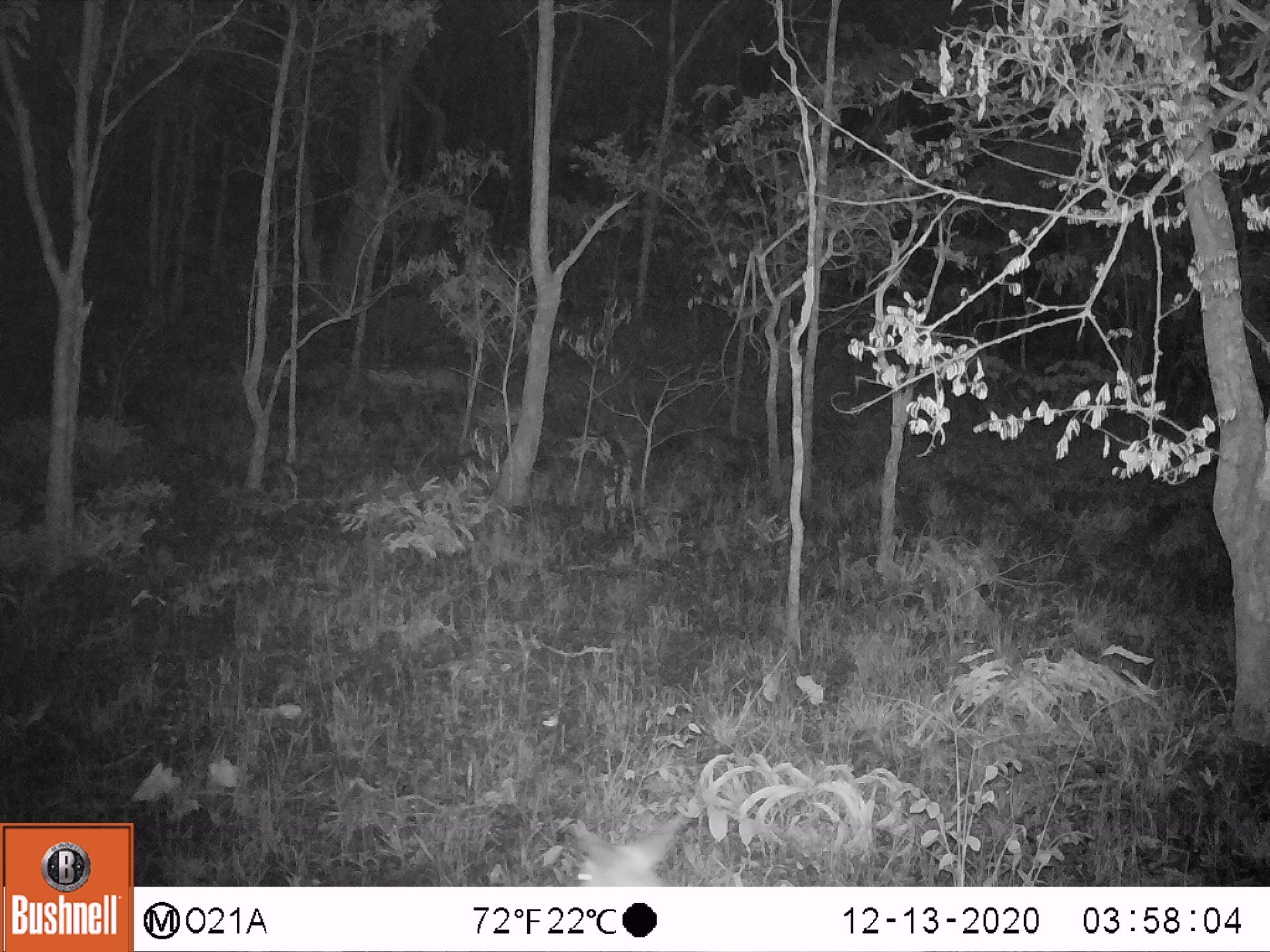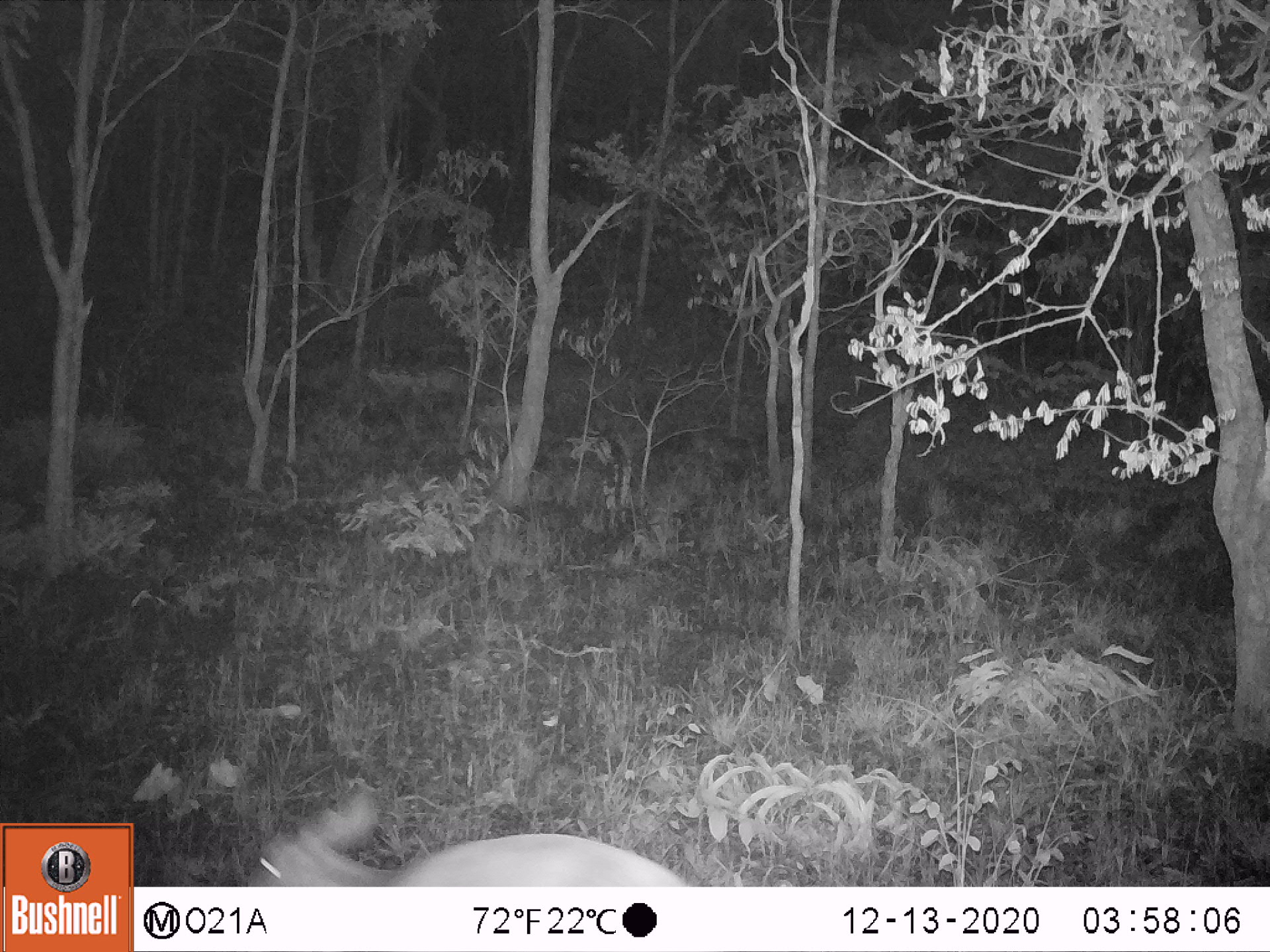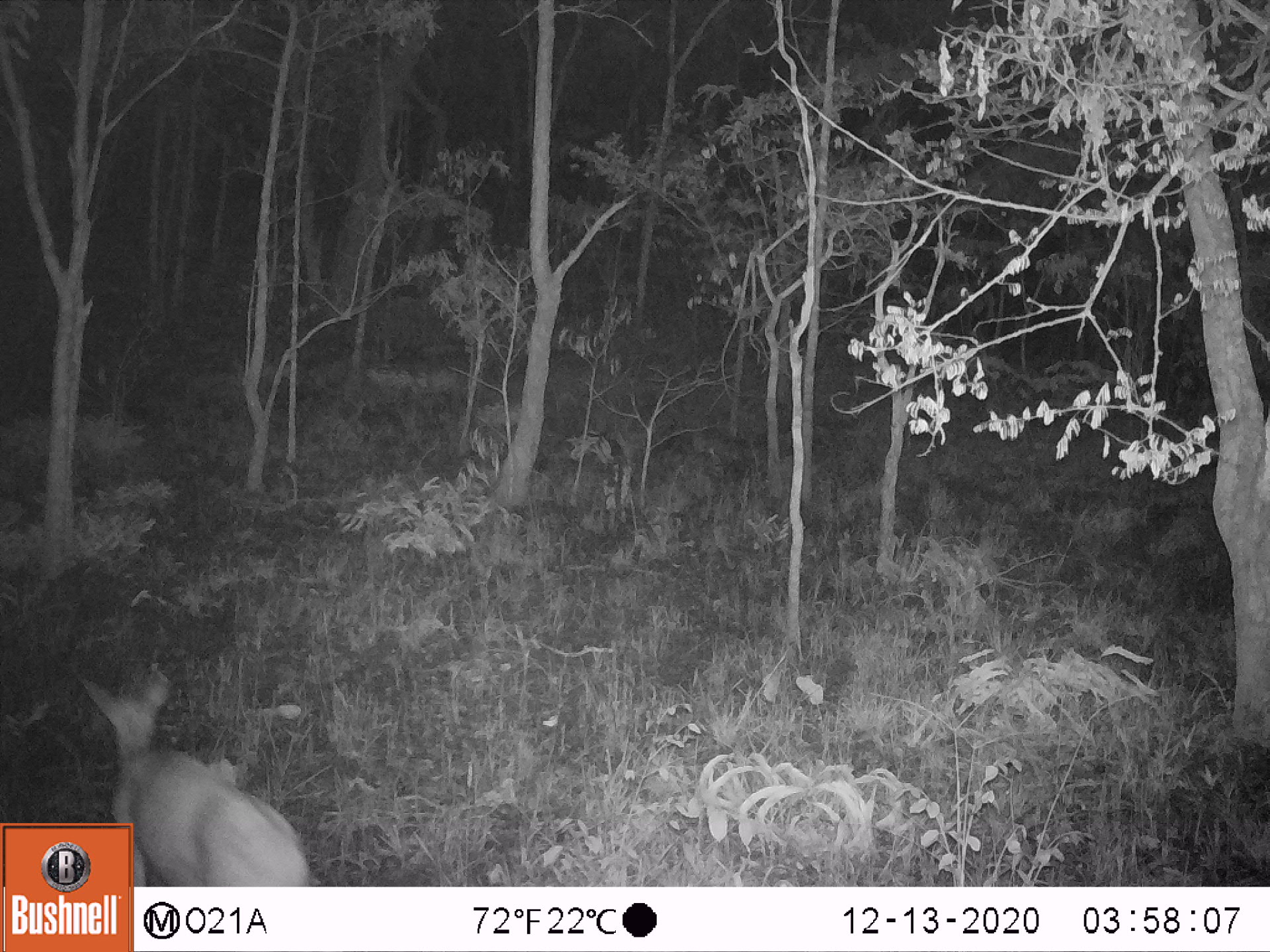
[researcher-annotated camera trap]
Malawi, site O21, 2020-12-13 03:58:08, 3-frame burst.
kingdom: Animalia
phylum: Chordata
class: Mammalia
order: Artiodactyla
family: Bovidae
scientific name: Antilopinae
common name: small antelope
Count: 1.